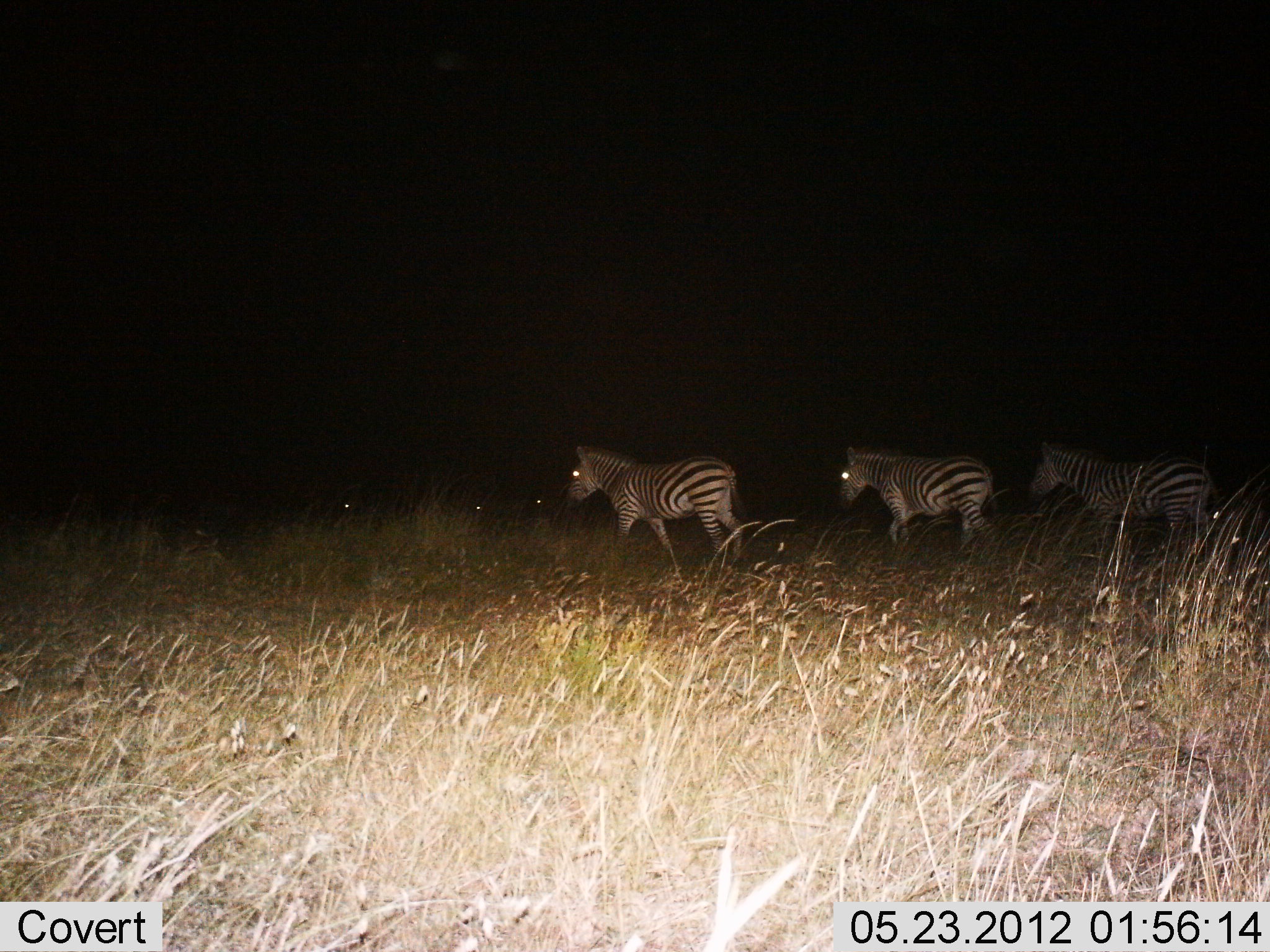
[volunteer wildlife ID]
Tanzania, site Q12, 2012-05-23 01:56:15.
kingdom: Animalia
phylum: Chordata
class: Mammalia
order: Perissodactyla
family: Equidae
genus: Equus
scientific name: Equus quagga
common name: plains zebra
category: zebra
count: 3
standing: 20%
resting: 0%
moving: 90%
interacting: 0%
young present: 0%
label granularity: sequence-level